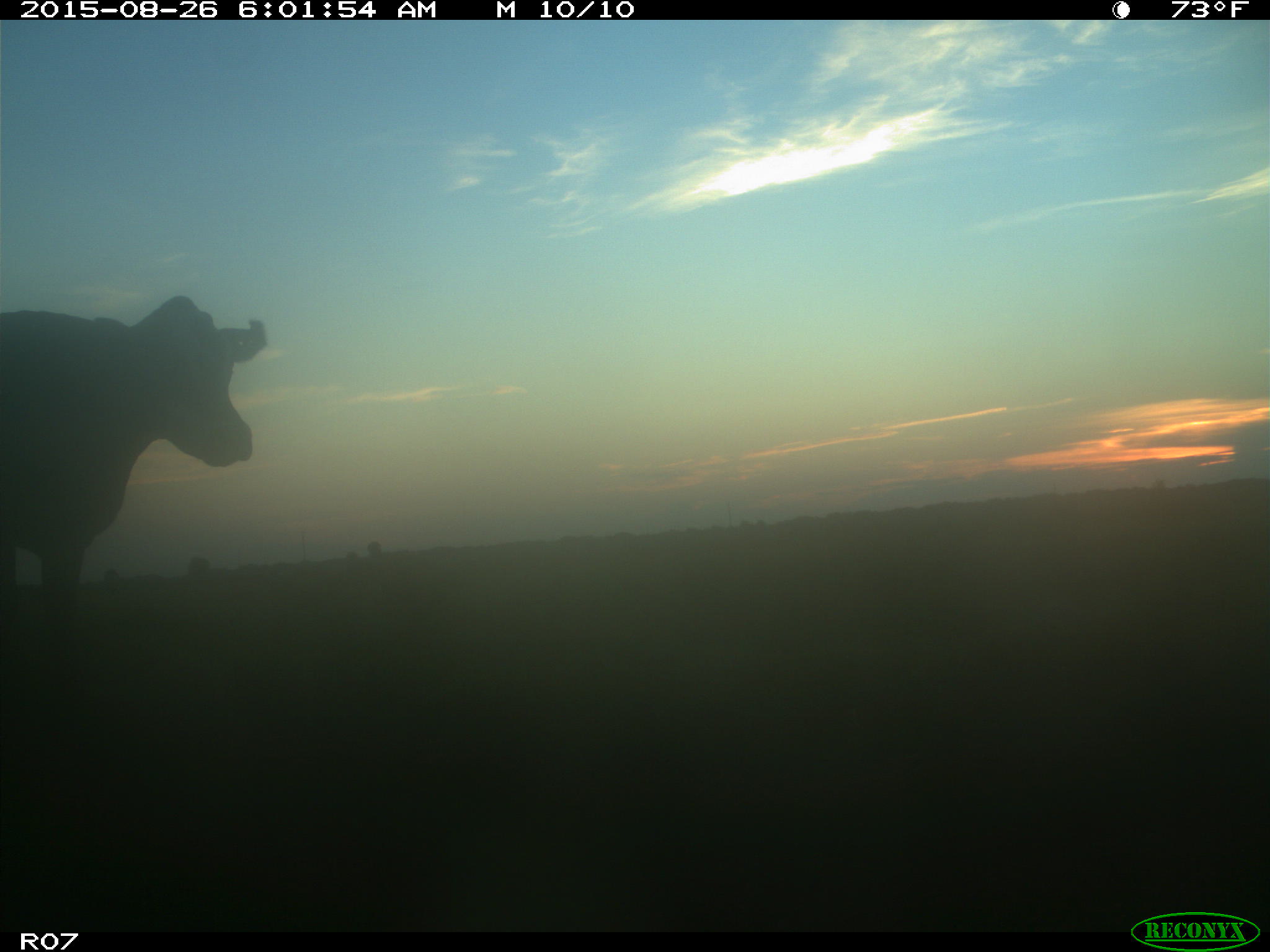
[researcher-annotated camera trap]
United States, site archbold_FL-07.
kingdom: Animalia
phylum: Chordata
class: Mammalia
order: Artiodactyla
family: Bovidae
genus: Bos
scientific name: Bos taurus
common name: domestic cow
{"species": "Bos taurus (domestic cow)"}